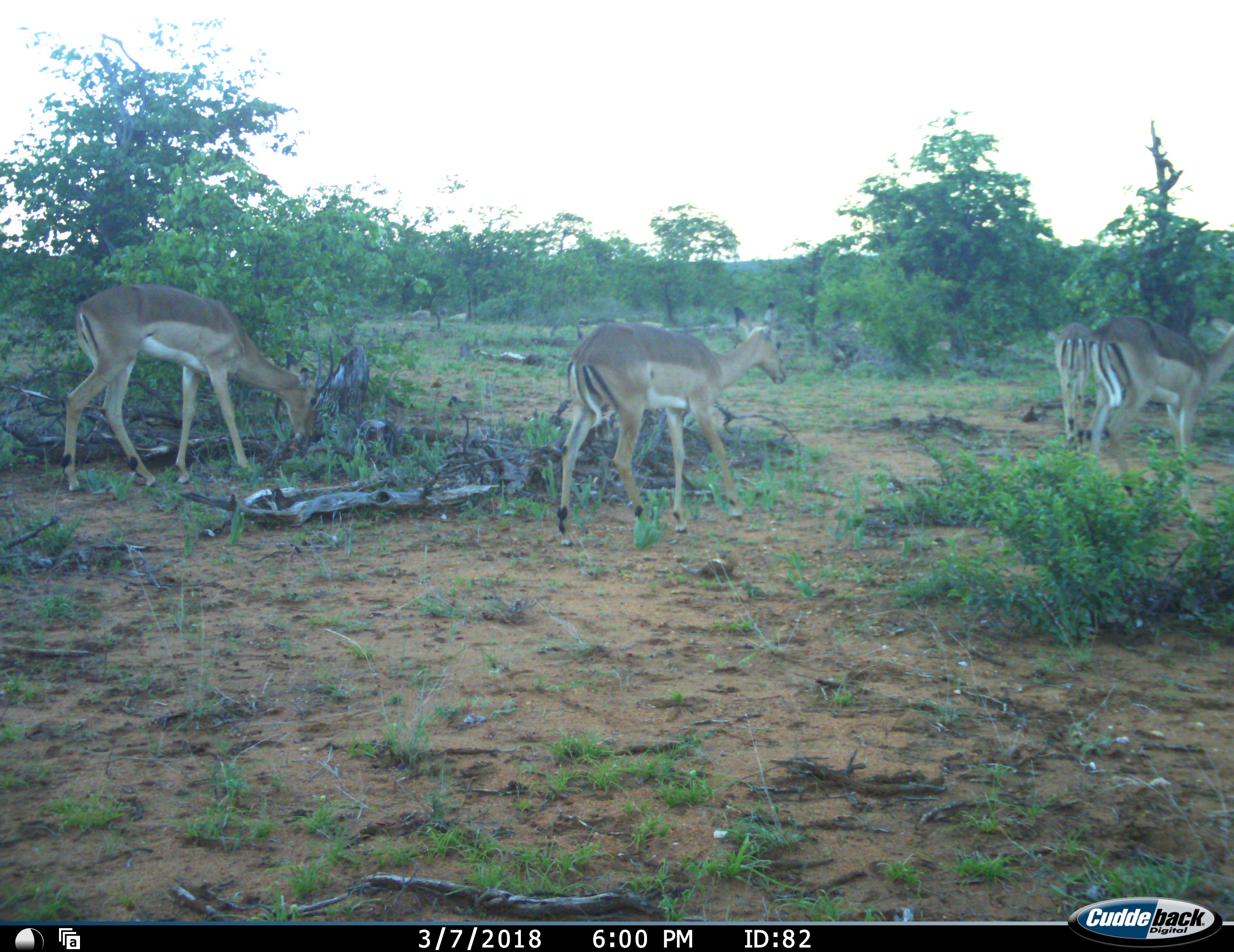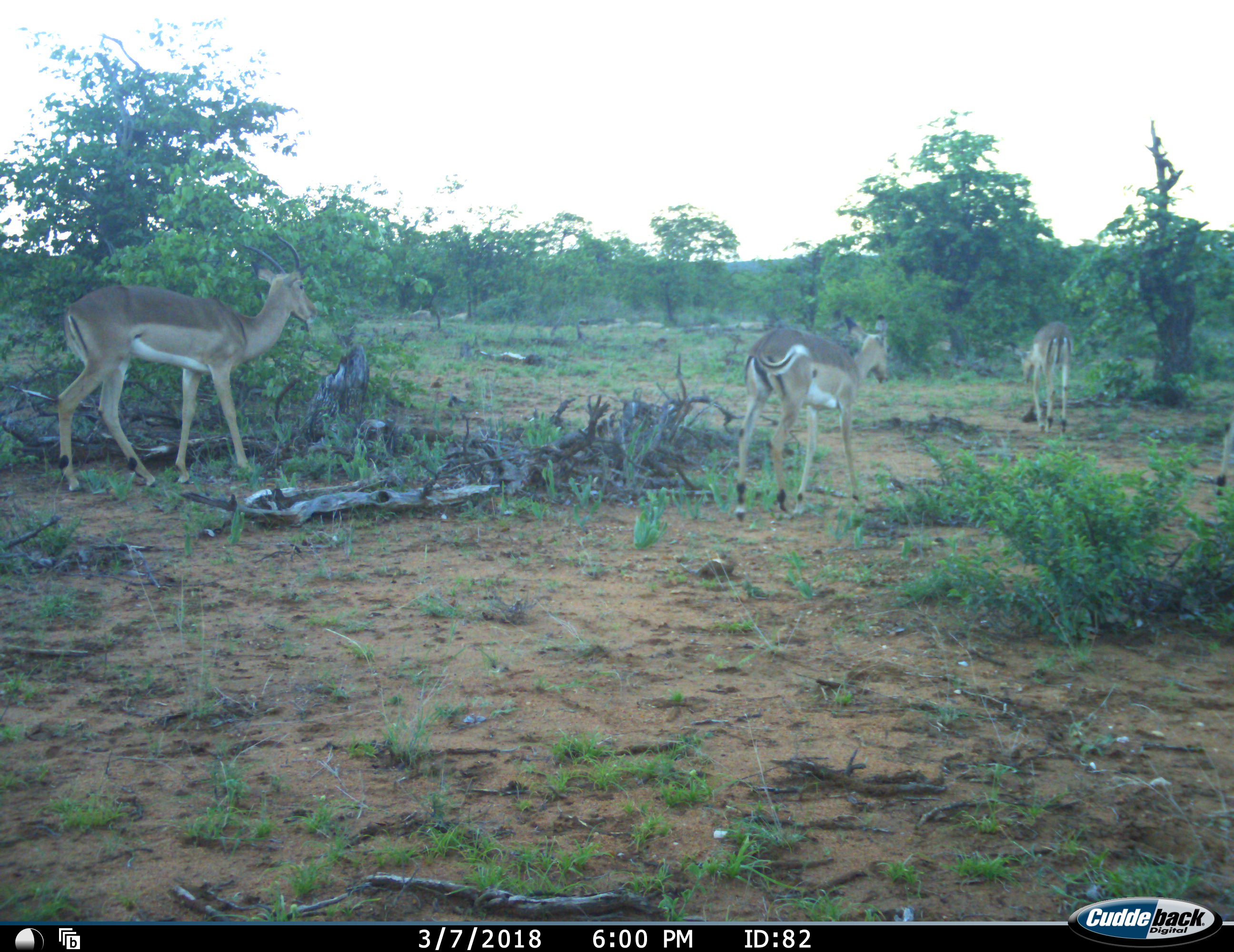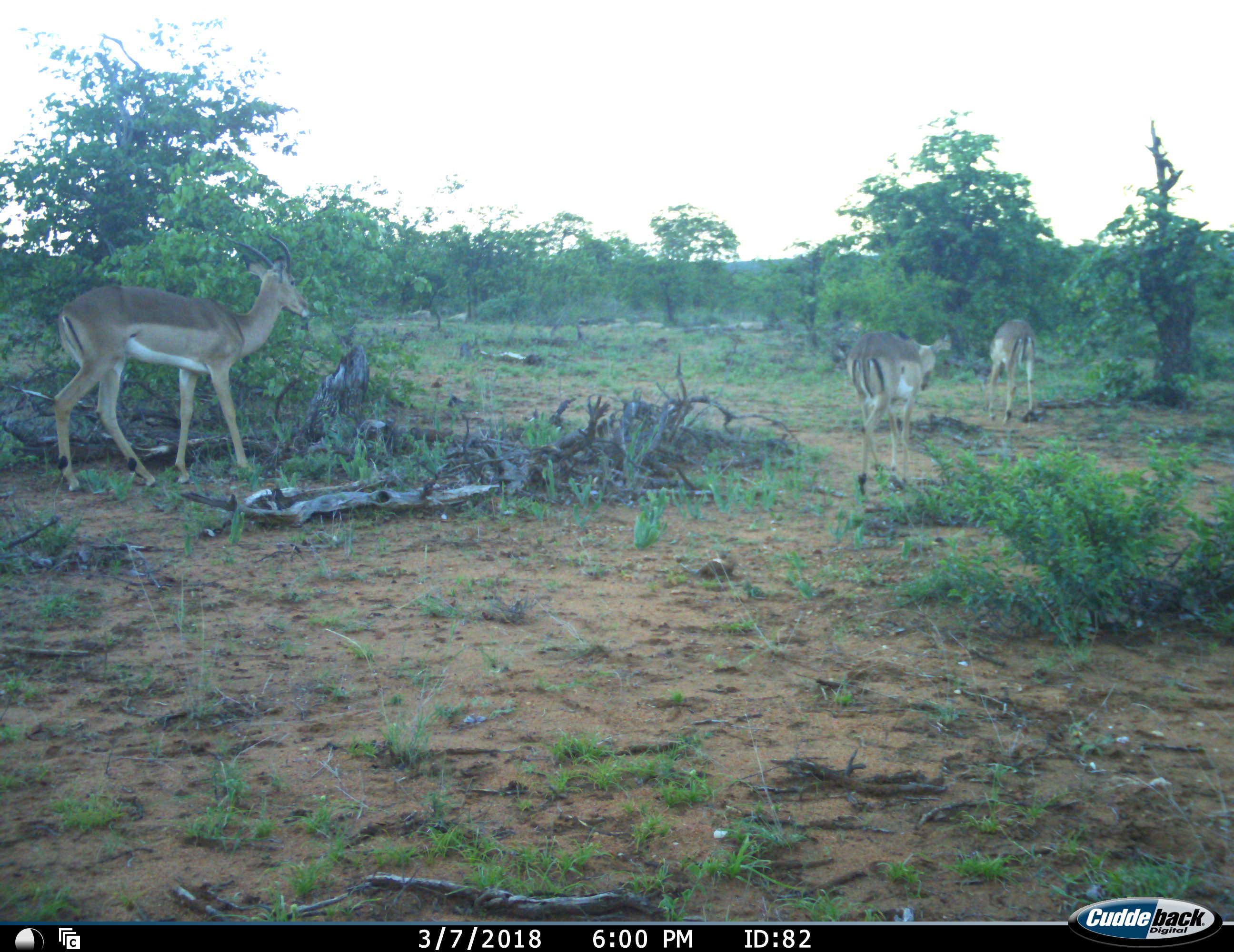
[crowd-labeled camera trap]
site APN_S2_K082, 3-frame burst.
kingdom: Animalia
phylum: Chordata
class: Mammalia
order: Artiodactyla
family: Bovidae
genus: Aepyceros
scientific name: Aepyceros melampus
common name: impala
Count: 4.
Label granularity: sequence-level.